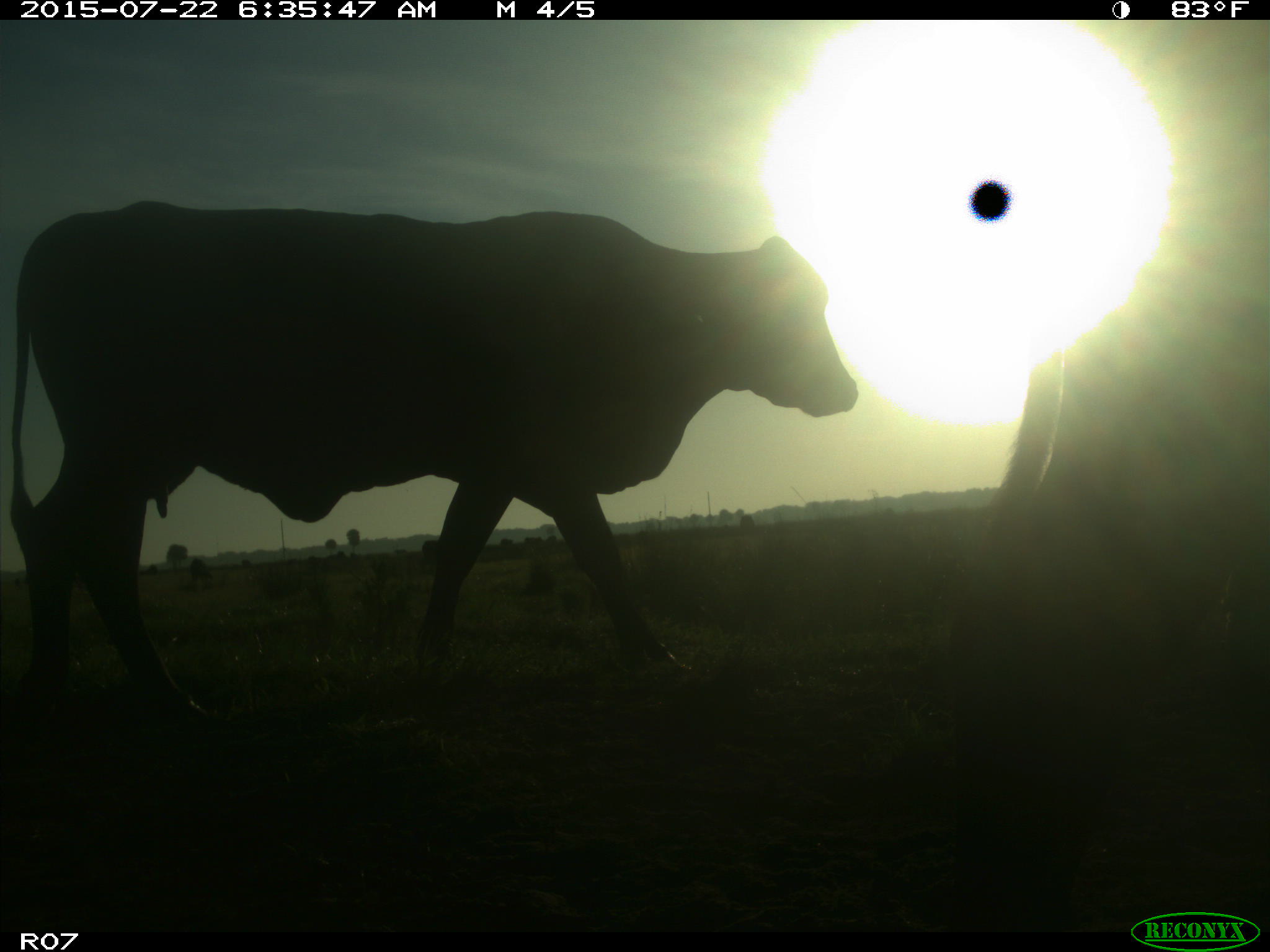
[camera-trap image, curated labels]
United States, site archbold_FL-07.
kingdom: Animalia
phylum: Chordata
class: Mammalia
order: Artiodactyla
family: Bovidae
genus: Bos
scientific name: Bos taurus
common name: domestic cow